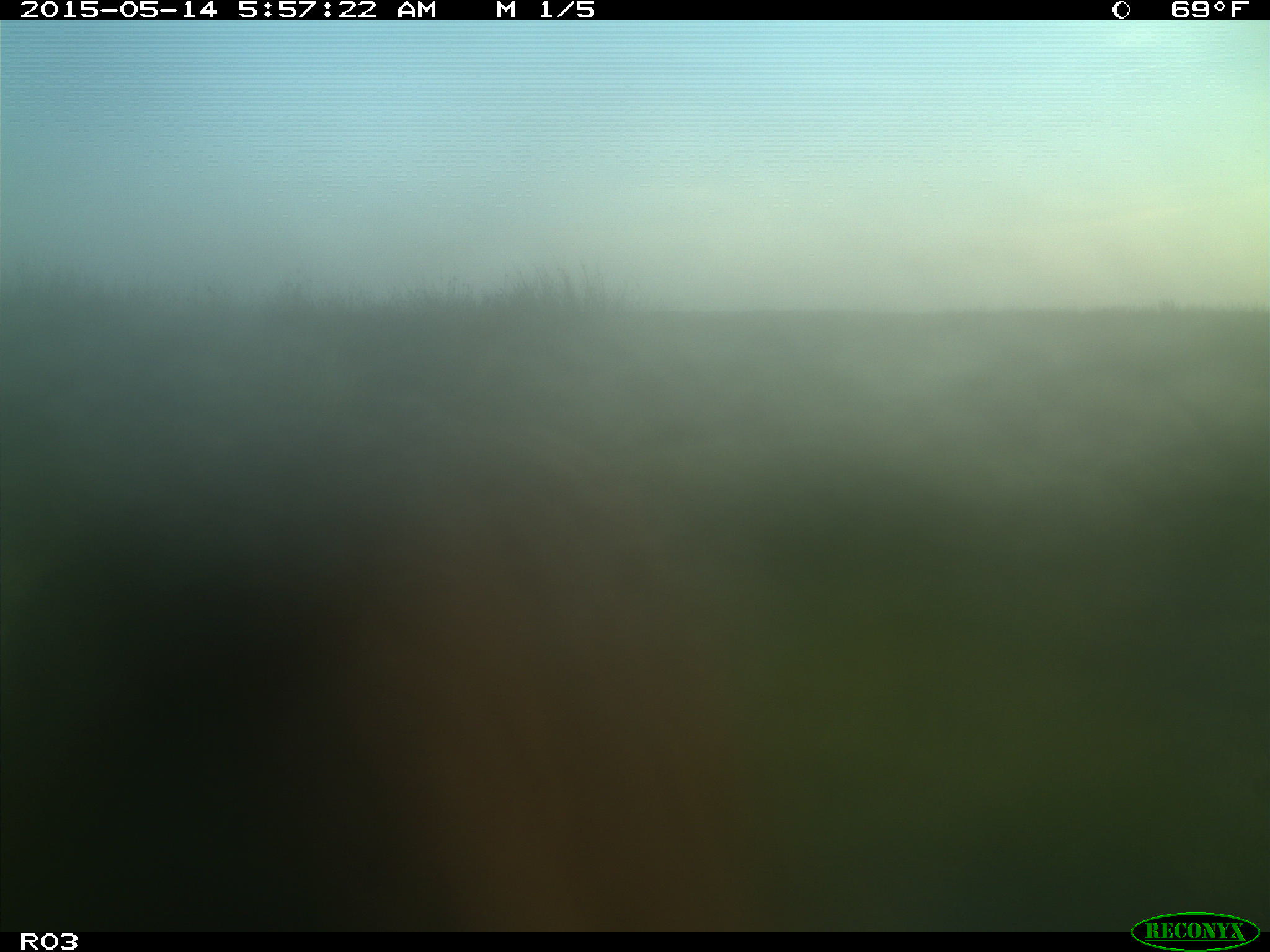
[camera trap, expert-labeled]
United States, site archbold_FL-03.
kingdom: Animalia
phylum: Chordata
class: Mammalia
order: Artiodactyla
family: Bovidae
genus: Bos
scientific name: Bos taurus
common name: domestic cow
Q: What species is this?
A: Bos taurus (domestic cow).